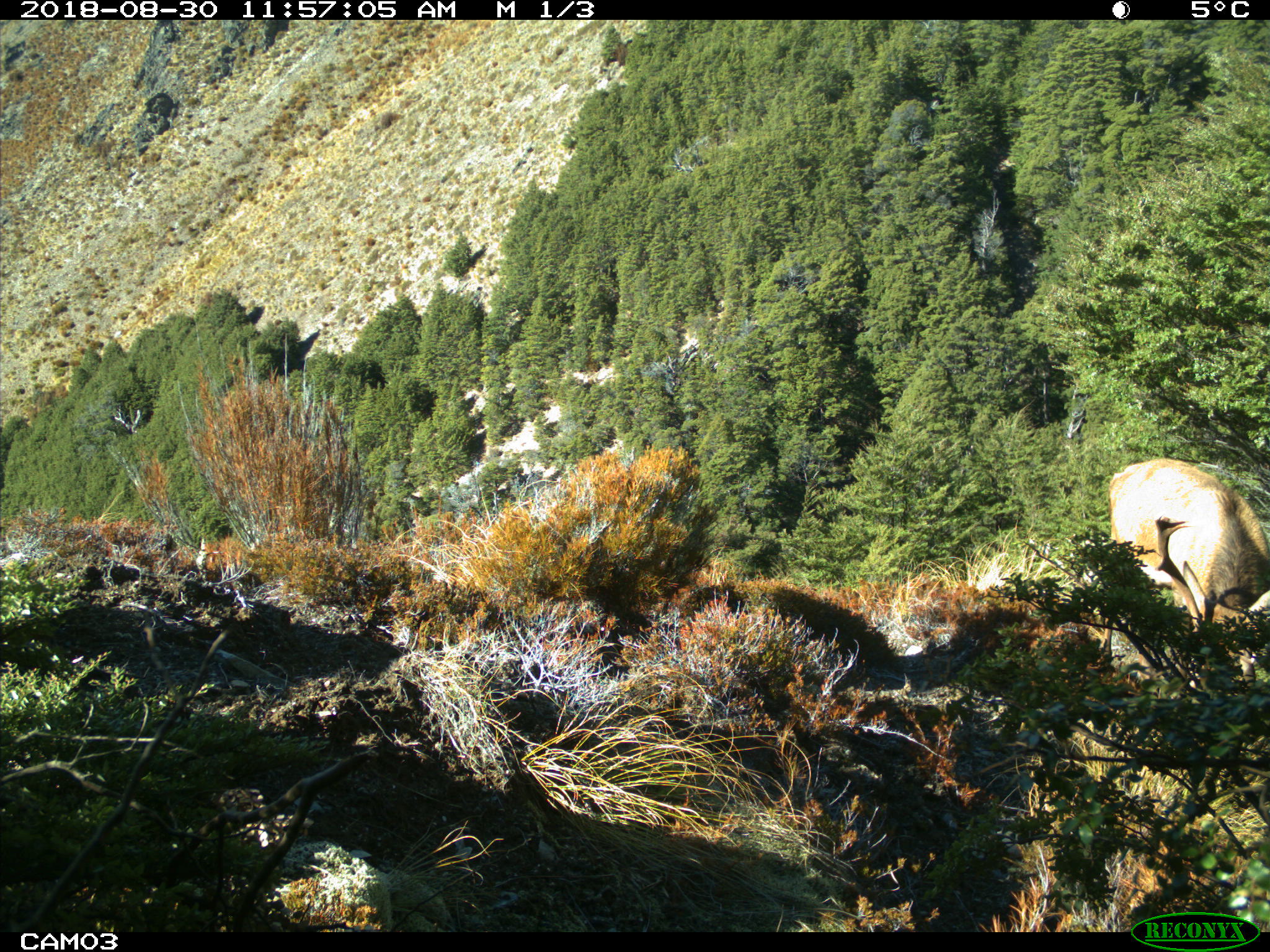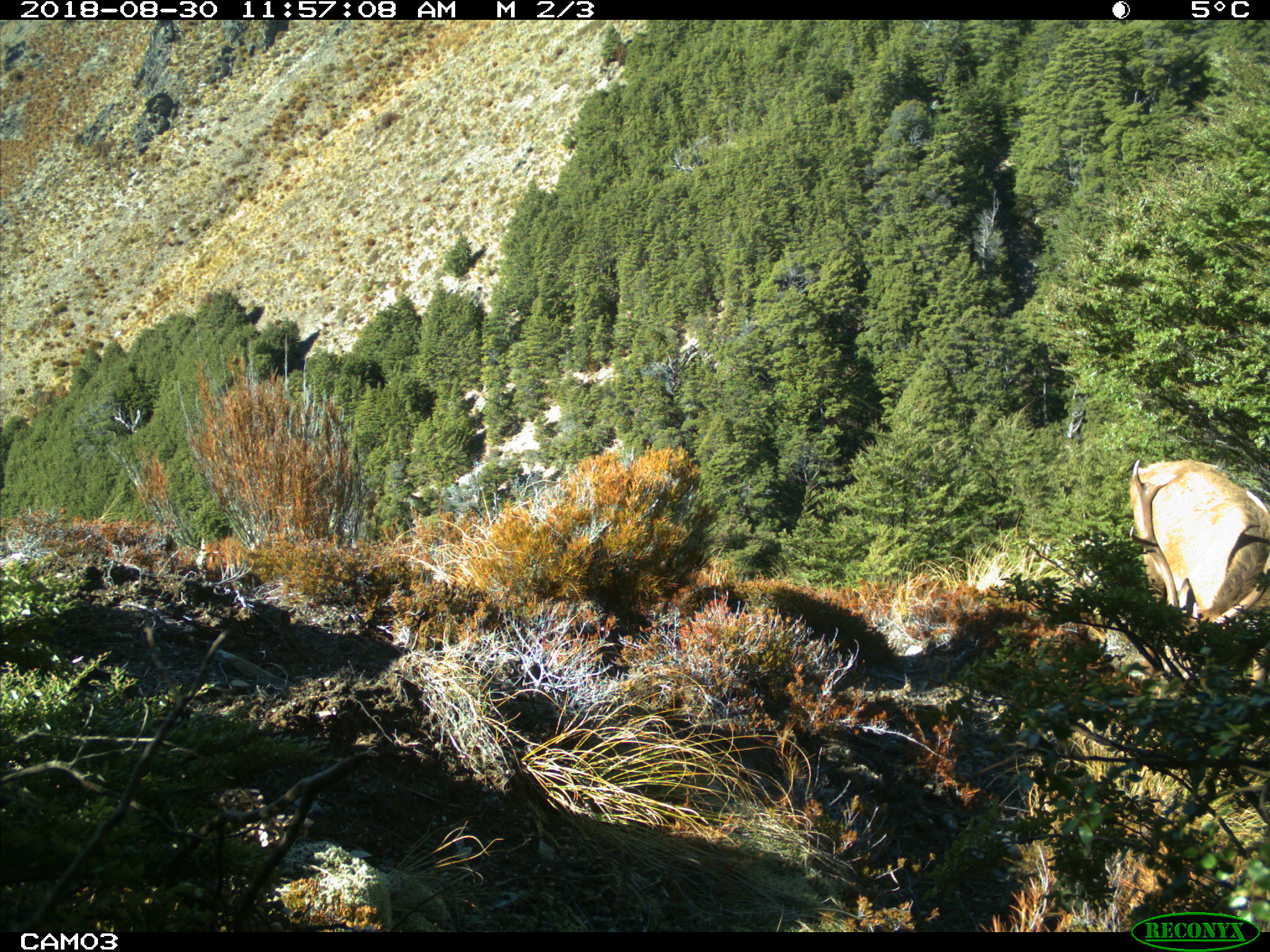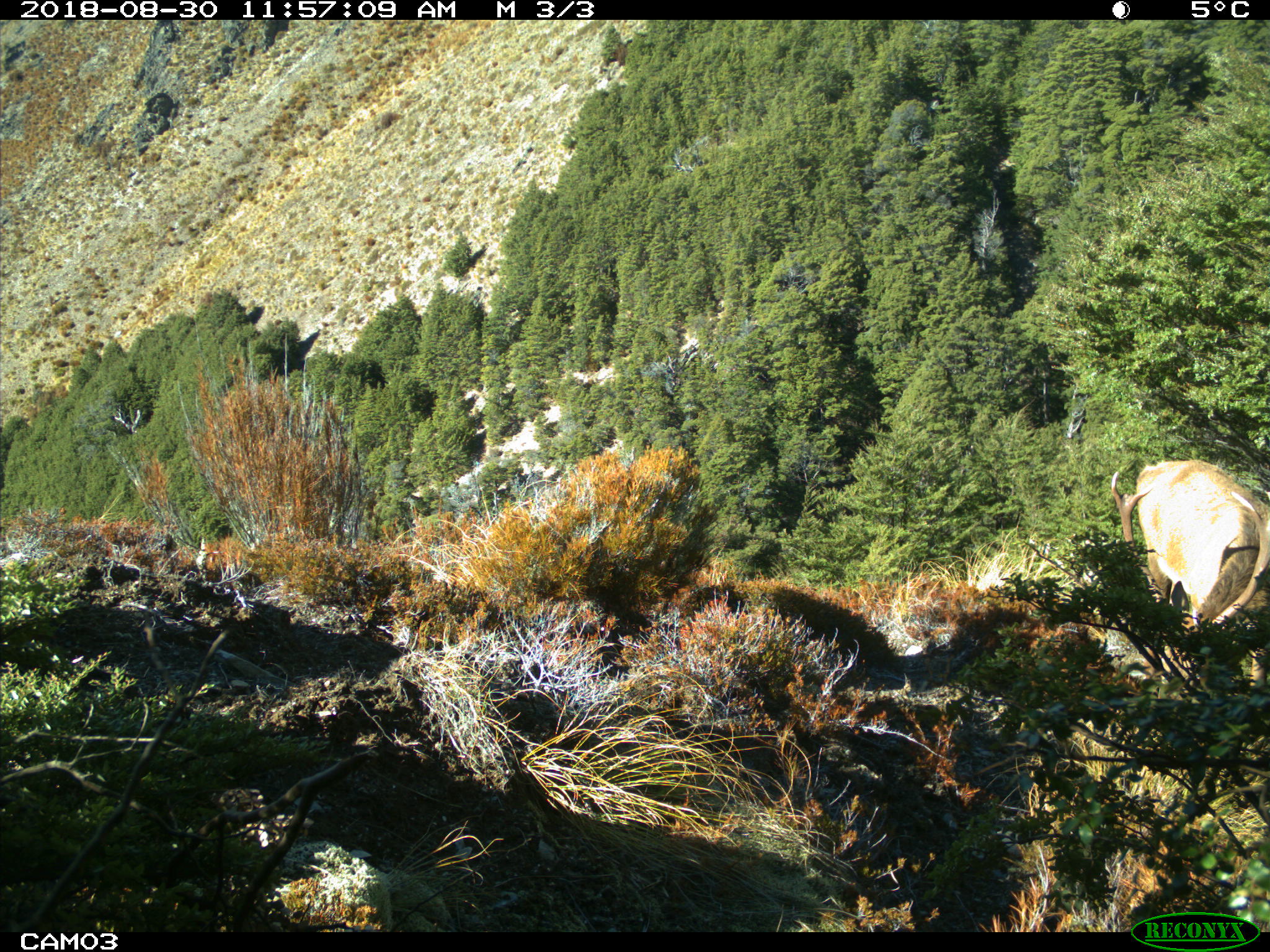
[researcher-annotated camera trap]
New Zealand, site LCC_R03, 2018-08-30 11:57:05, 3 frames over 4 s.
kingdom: Animalia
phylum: Chordata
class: Mammalia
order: Artiodactyla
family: Cervidae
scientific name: Cervidae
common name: deer